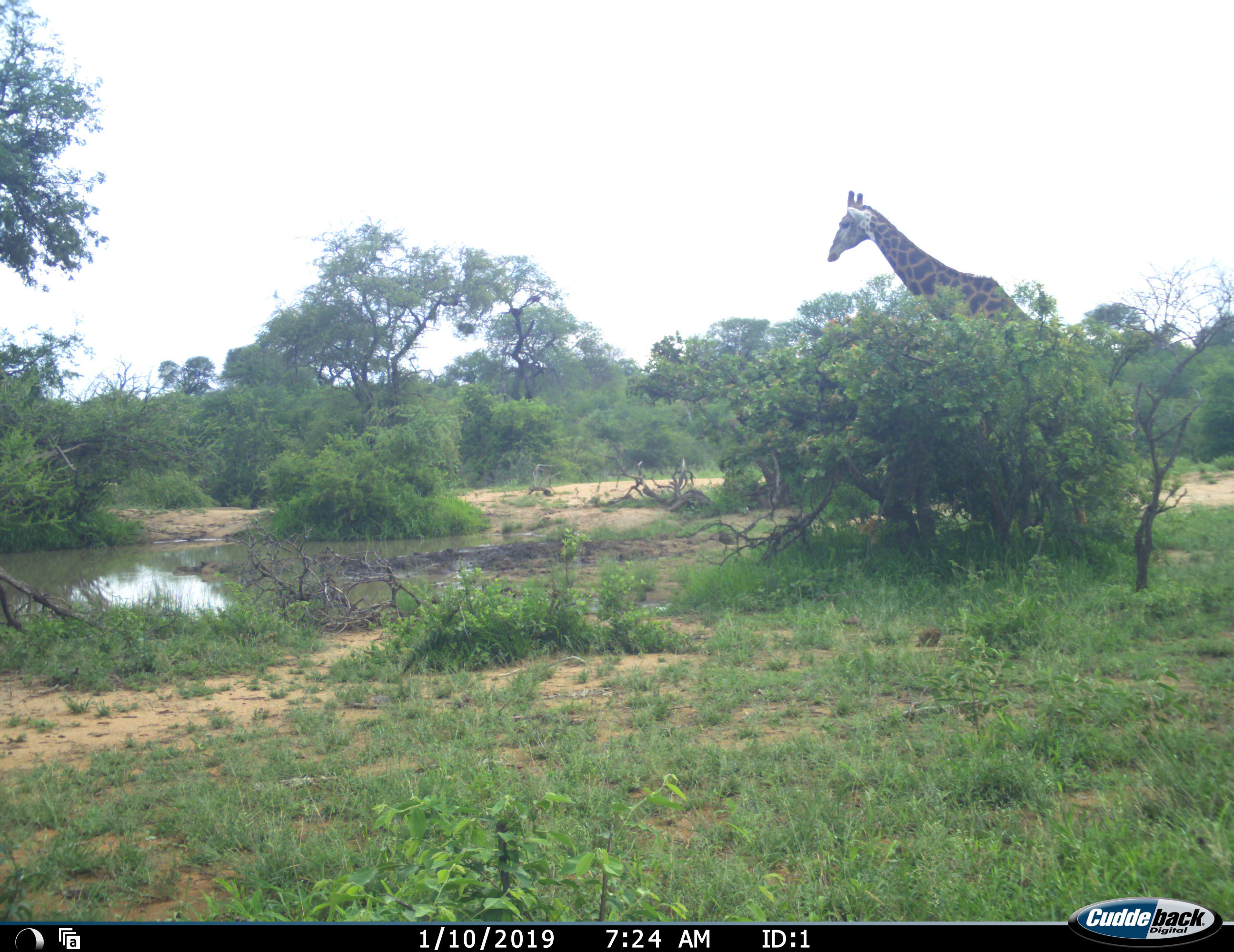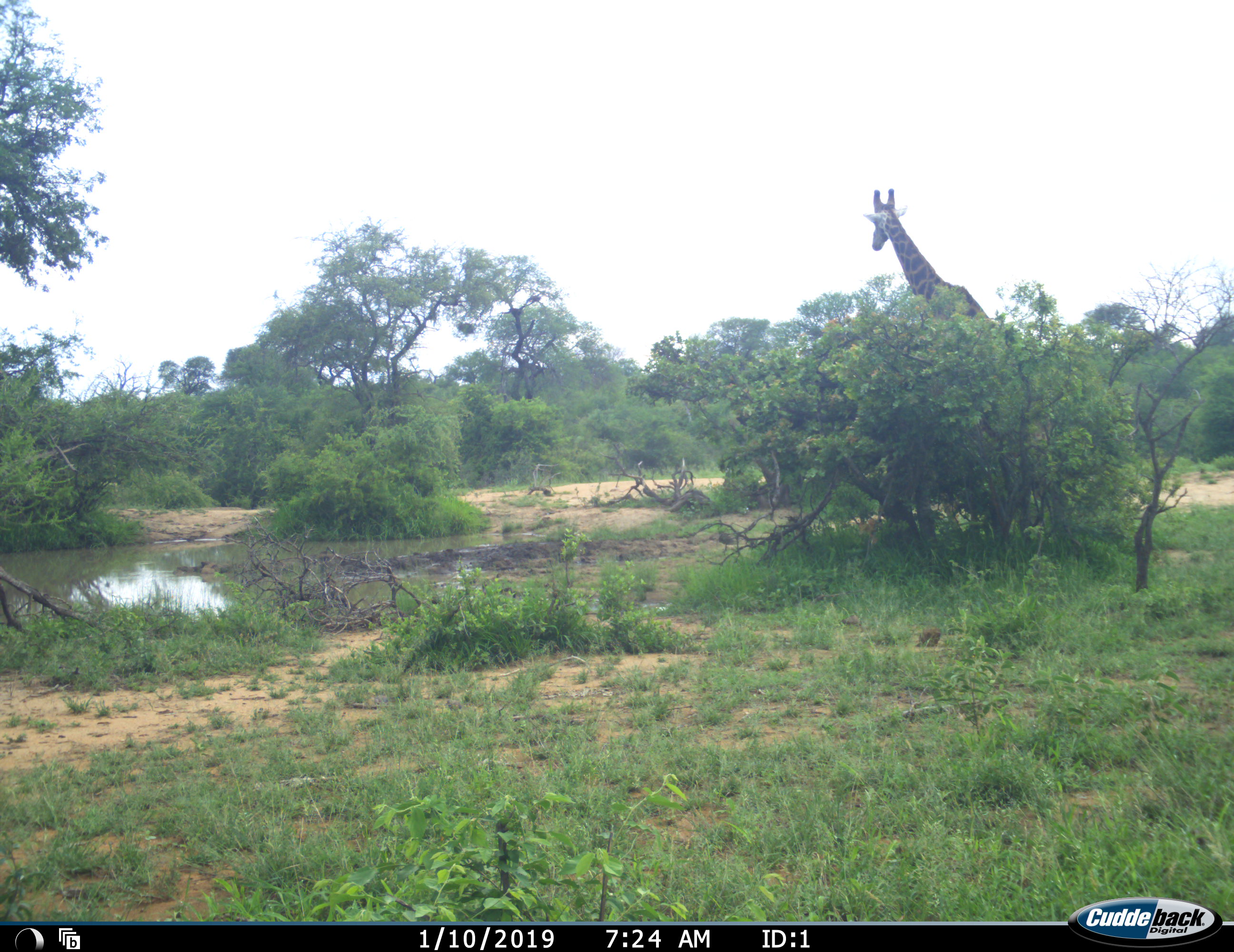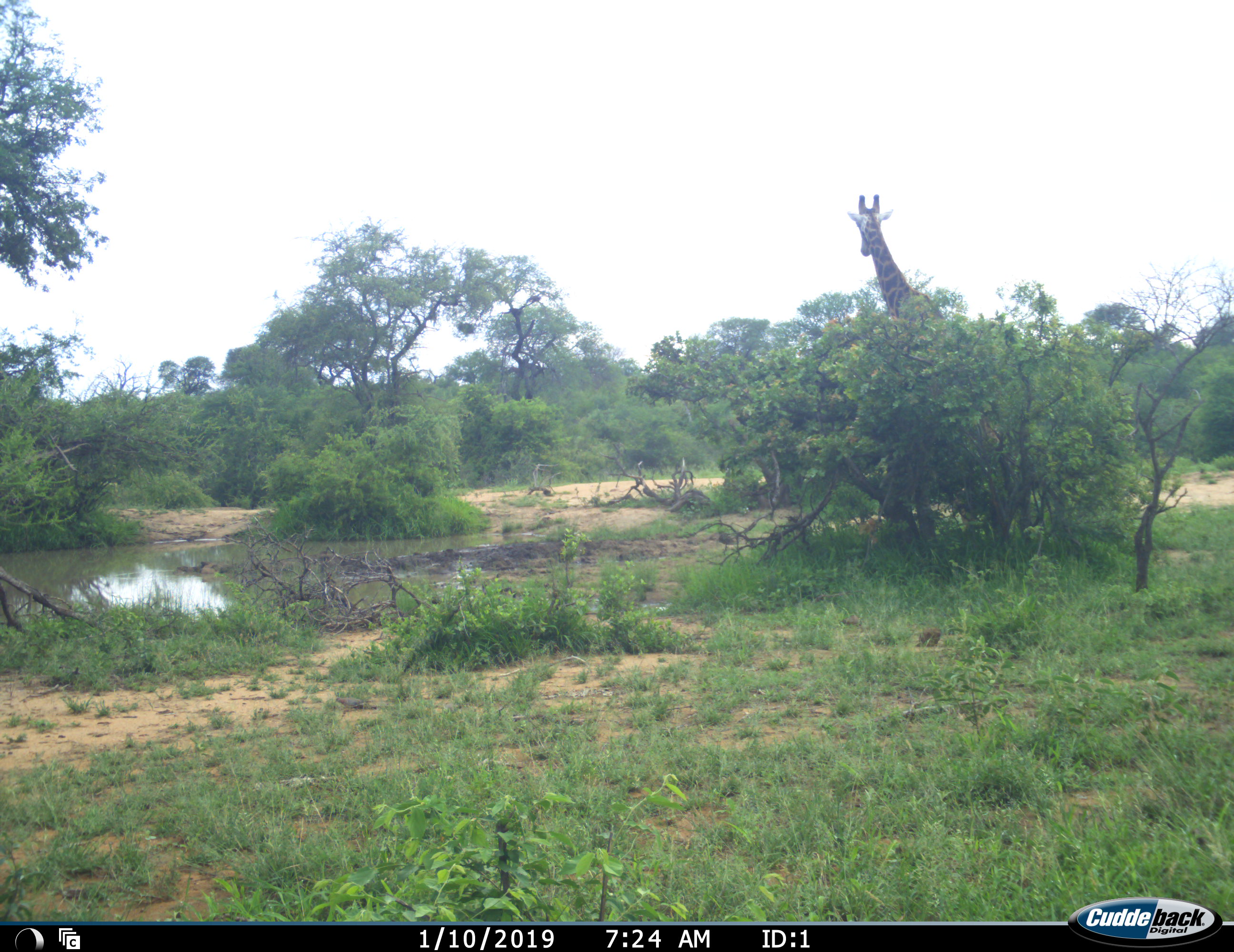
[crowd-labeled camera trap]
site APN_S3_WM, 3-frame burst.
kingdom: Animalia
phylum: Chordata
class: Mammalia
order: Artiodactyla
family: Giraffidae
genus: Giraffa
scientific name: Giraffa camelopardalis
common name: giraffe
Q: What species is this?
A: Giraffe (Giraffa camelopardalis).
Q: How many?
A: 1.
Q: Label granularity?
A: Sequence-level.